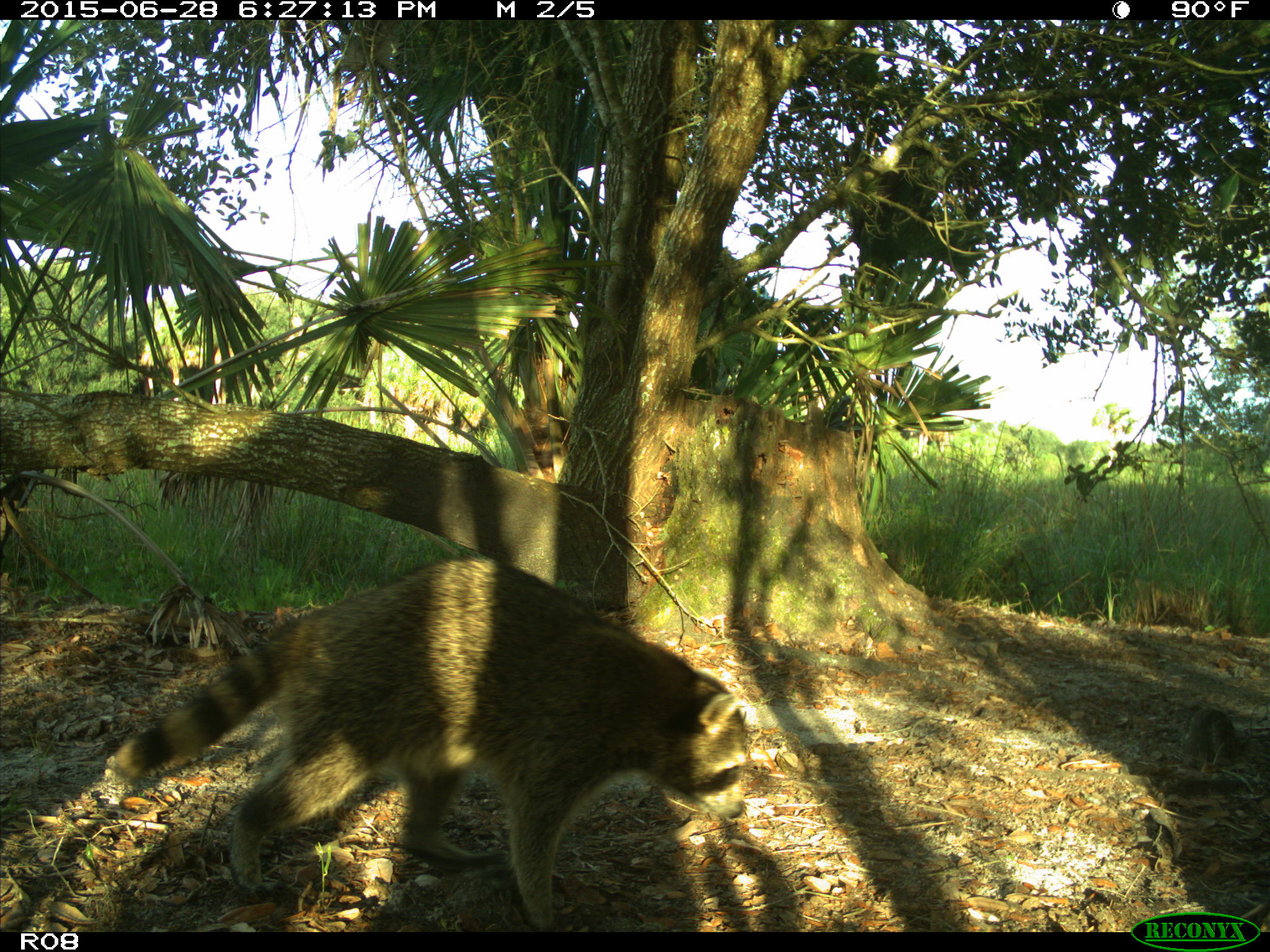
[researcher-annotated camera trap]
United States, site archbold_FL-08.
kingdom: Animalia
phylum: Chordata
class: Mammalia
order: Carnivora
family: Procyonidae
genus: Procyon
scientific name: Procyon lotor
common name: common raccoon